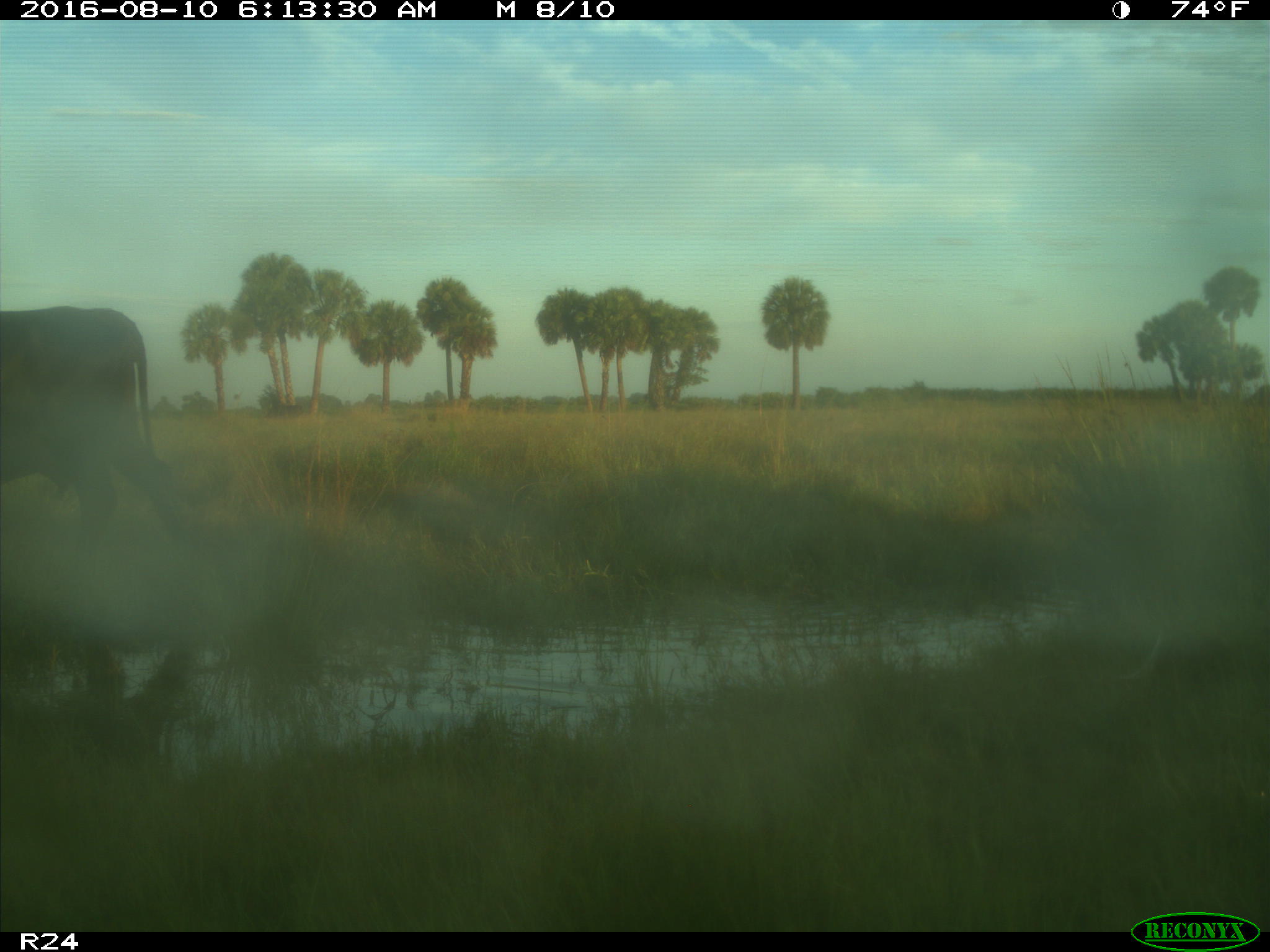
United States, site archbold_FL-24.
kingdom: Animalia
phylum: Chordata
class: Mammalia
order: Artiodactyla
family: Bovidae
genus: Bos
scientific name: Bos taurus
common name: domestic cow